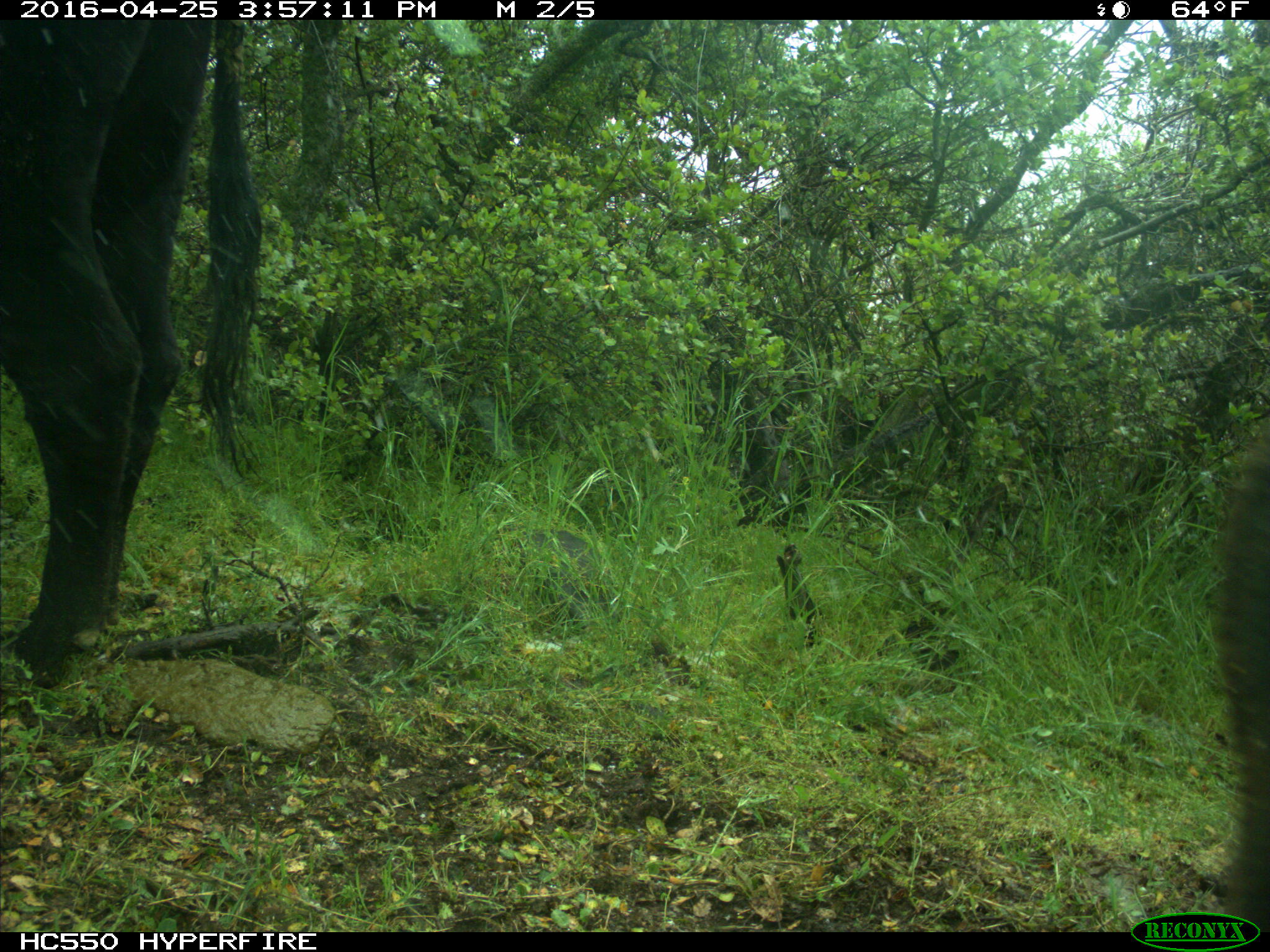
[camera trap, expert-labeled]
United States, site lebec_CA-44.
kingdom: Animalia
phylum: Chordata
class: Mammalia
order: Artiodactyla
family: Bovidae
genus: Bos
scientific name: Bos taurus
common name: domestic cow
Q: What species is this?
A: Bos taurus (domestic cow).